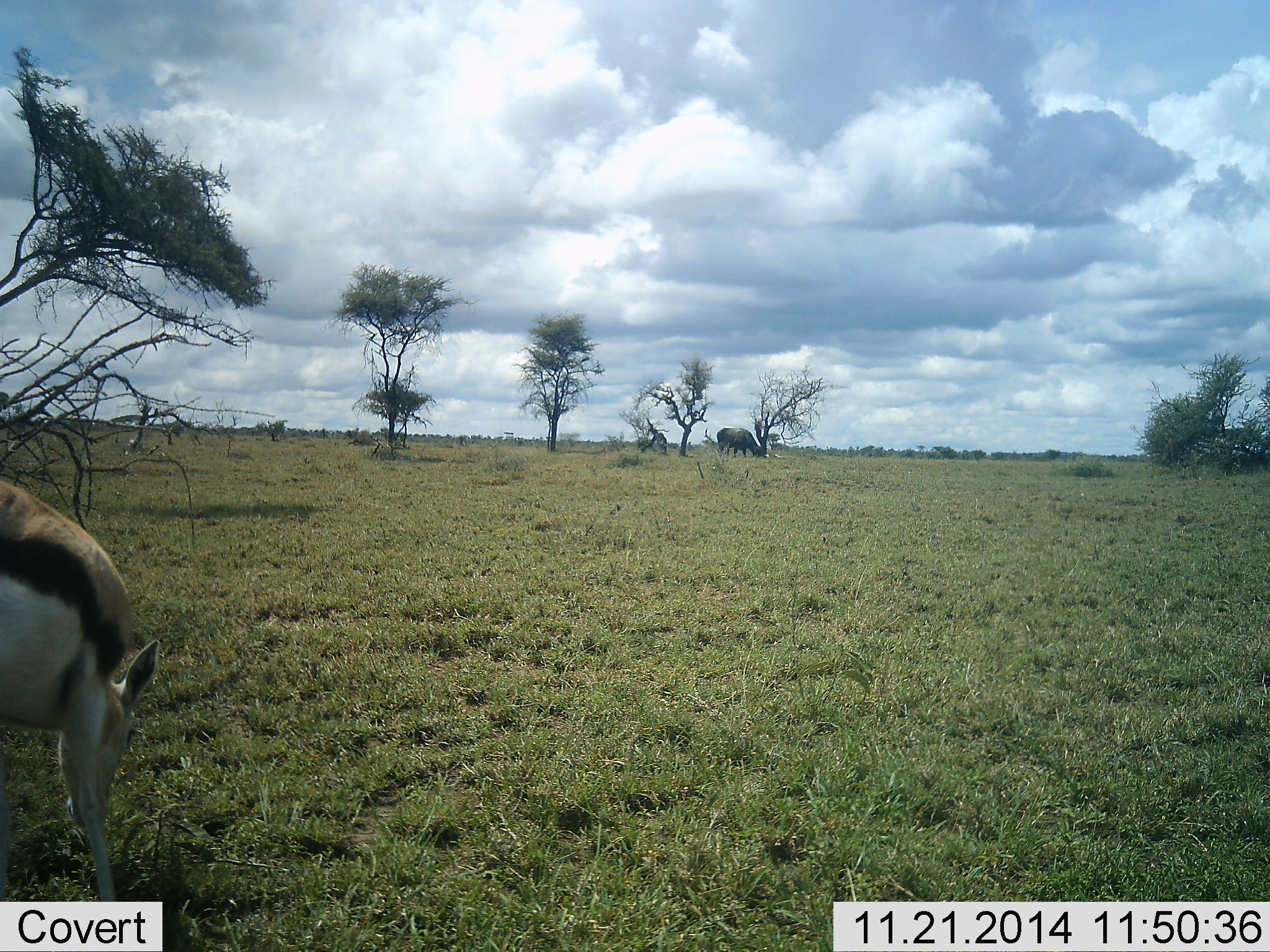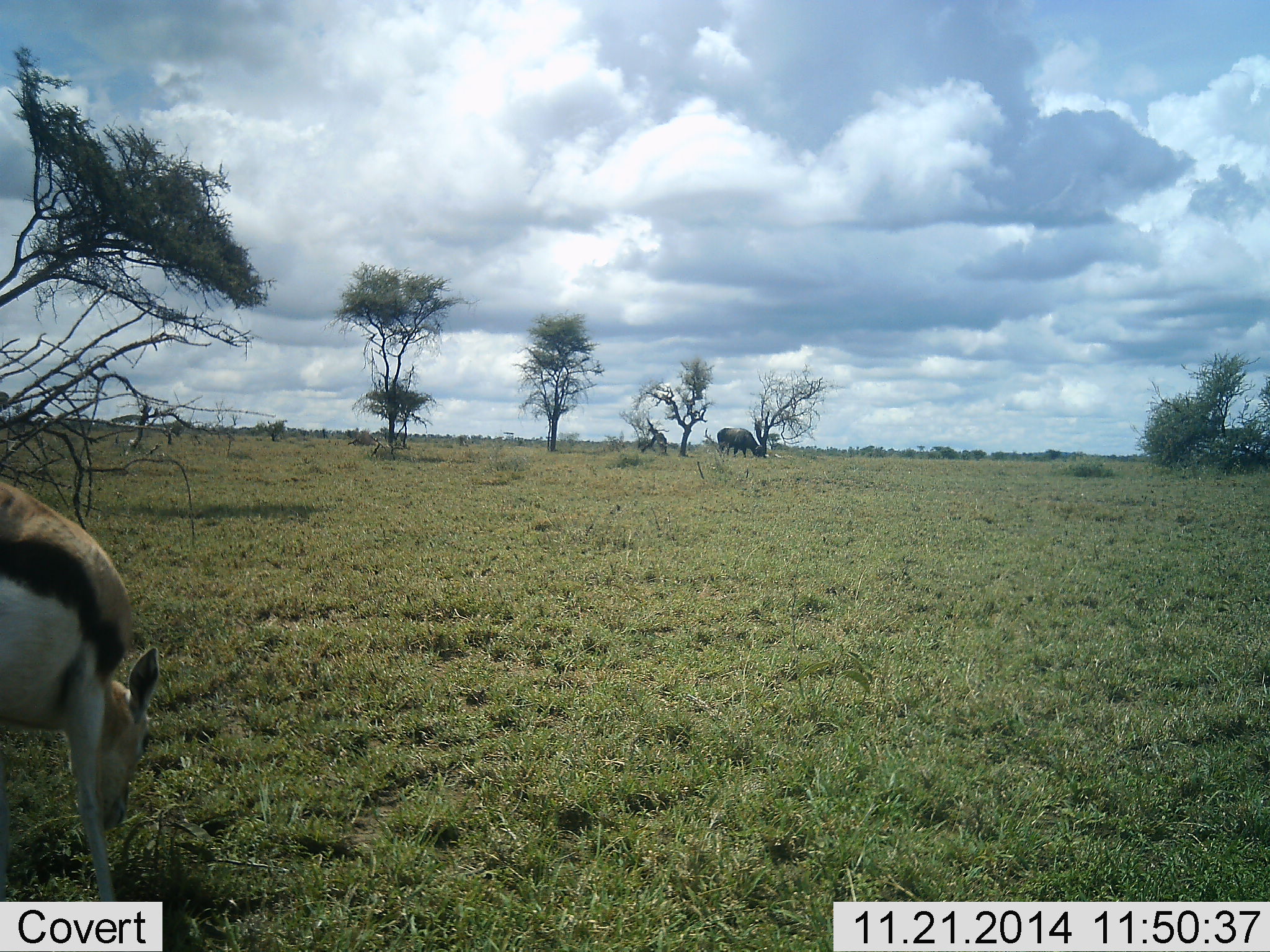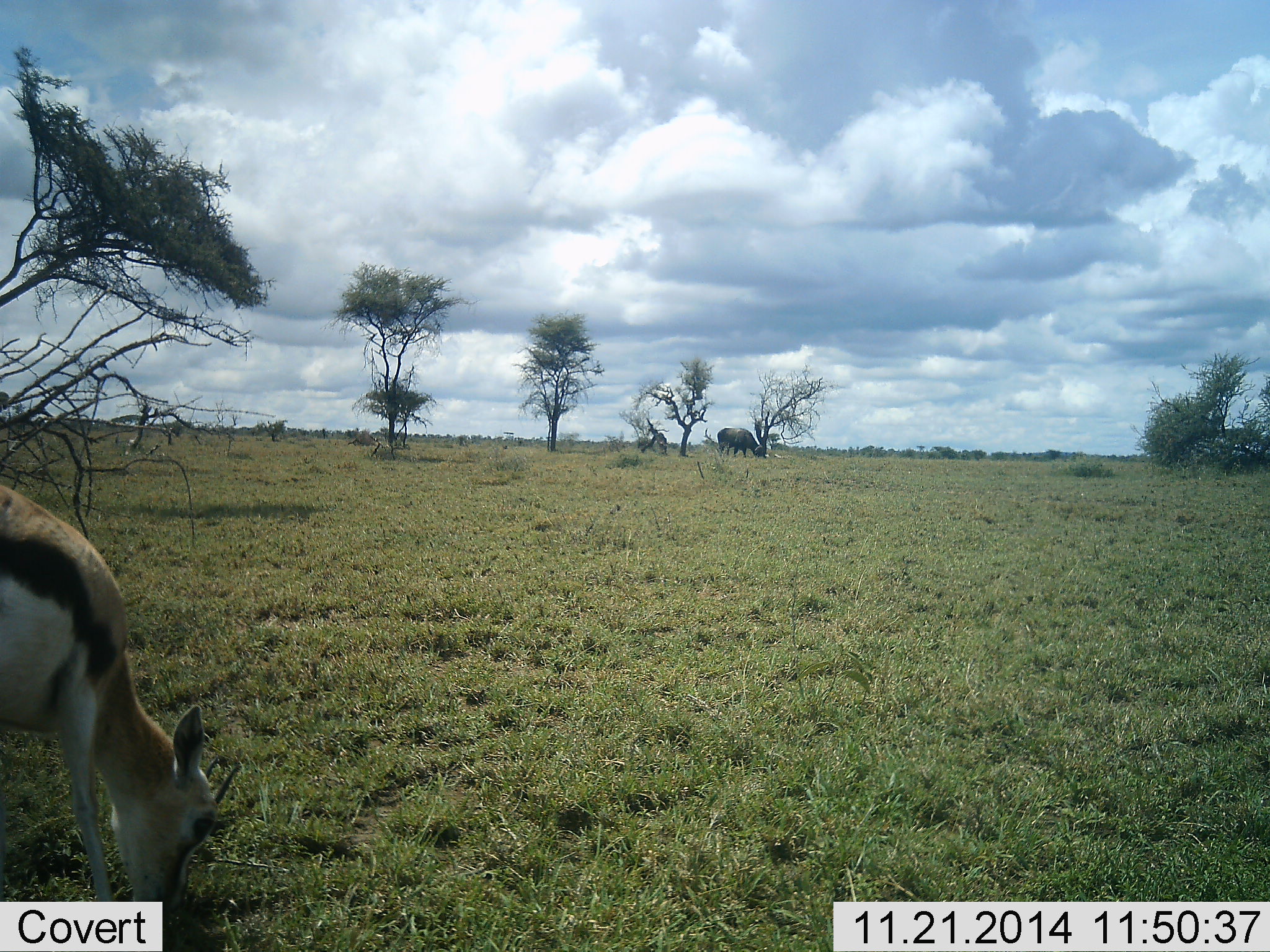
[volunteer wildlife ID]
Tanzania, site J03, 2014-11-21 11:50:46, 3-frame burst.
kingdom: Animalia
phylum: Chordata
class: Mammalia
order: Artiodactyla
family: Bovidae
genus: Syncerus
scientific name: Syncerus caffer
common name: cape buffalo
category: buffalo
Buffalo (cape buffalo) (Syncerus caffer), count 1. Behavior (volunteer vote fractions): standing 0%, resting 0%, moving 0%, interacting 0%. Young present (vote fraction): 0%. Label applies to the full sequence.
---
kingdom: Animalia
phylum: Chordata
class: Mammalia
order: Artiodactyla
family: Bovidae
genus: Eudorcas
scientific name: Eudorcas thomsonii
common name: thomson's gazelle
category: gazellethomsons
Gazellethomsons (thomson's gazelle) (Eudorcas thomsonii), count 1. Behavior (volunteer vote fractions): standing 9%, resting 0%, moving 4%, interacting 0%. Young present (vote fraction): 0%. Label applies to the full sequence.